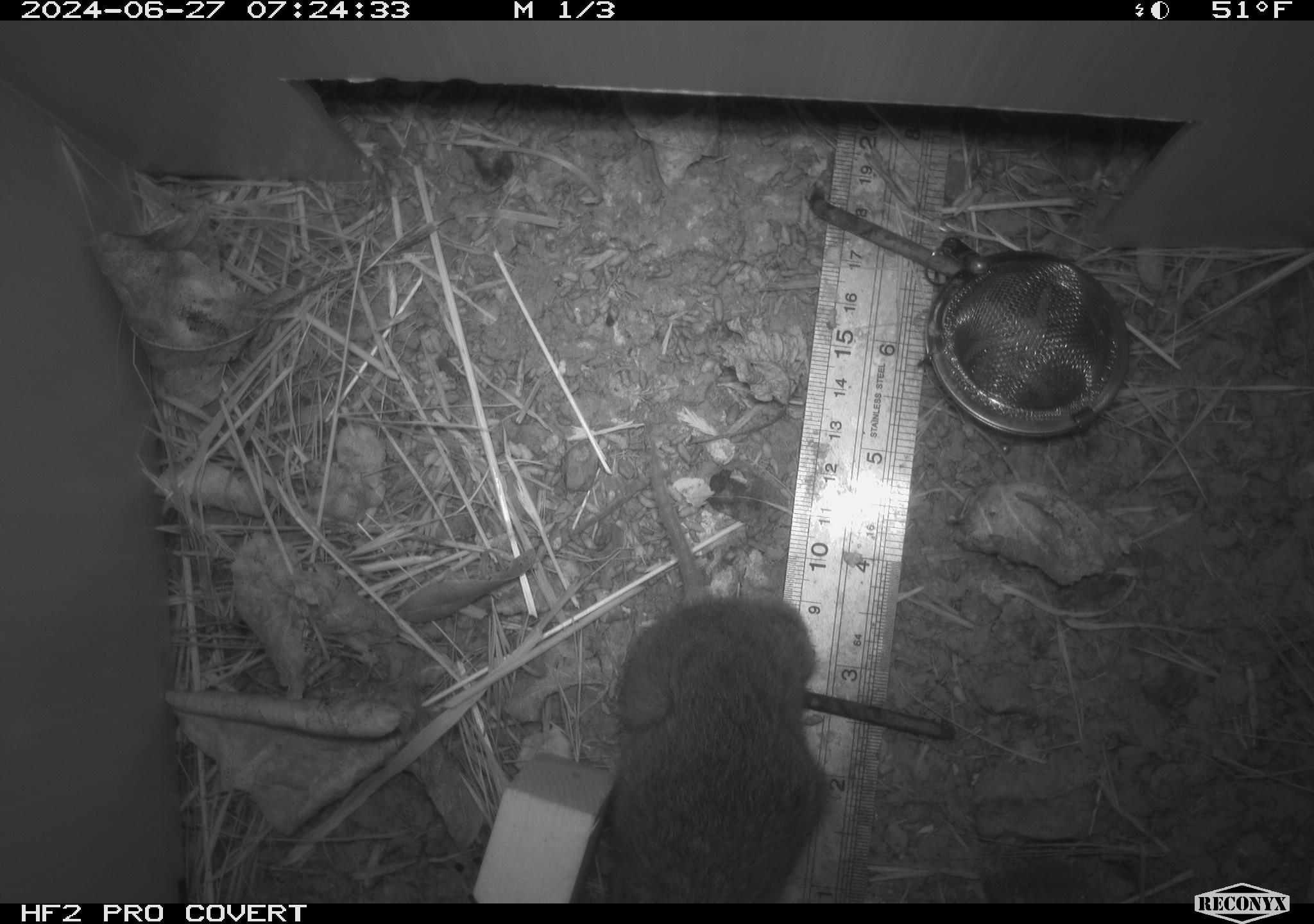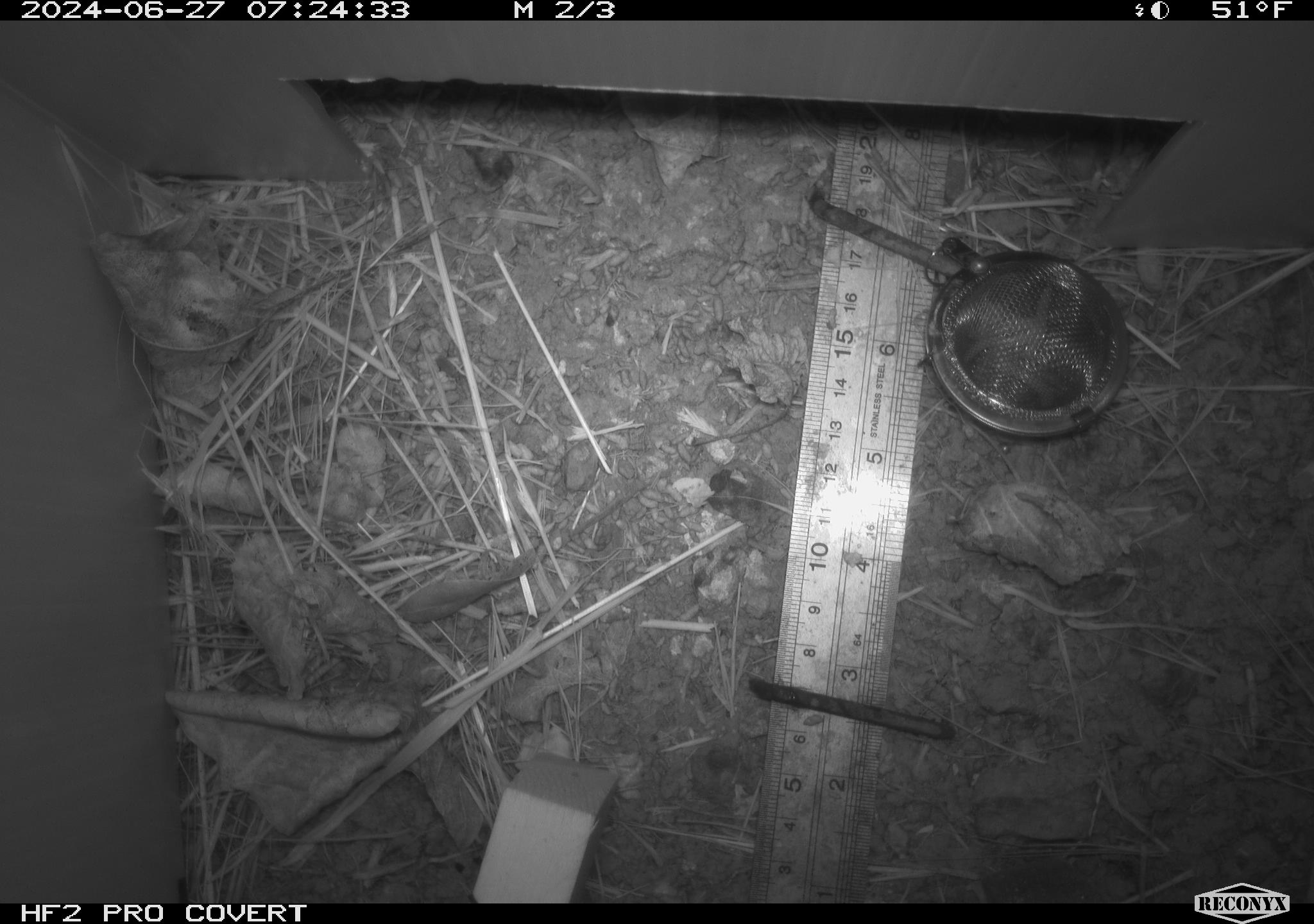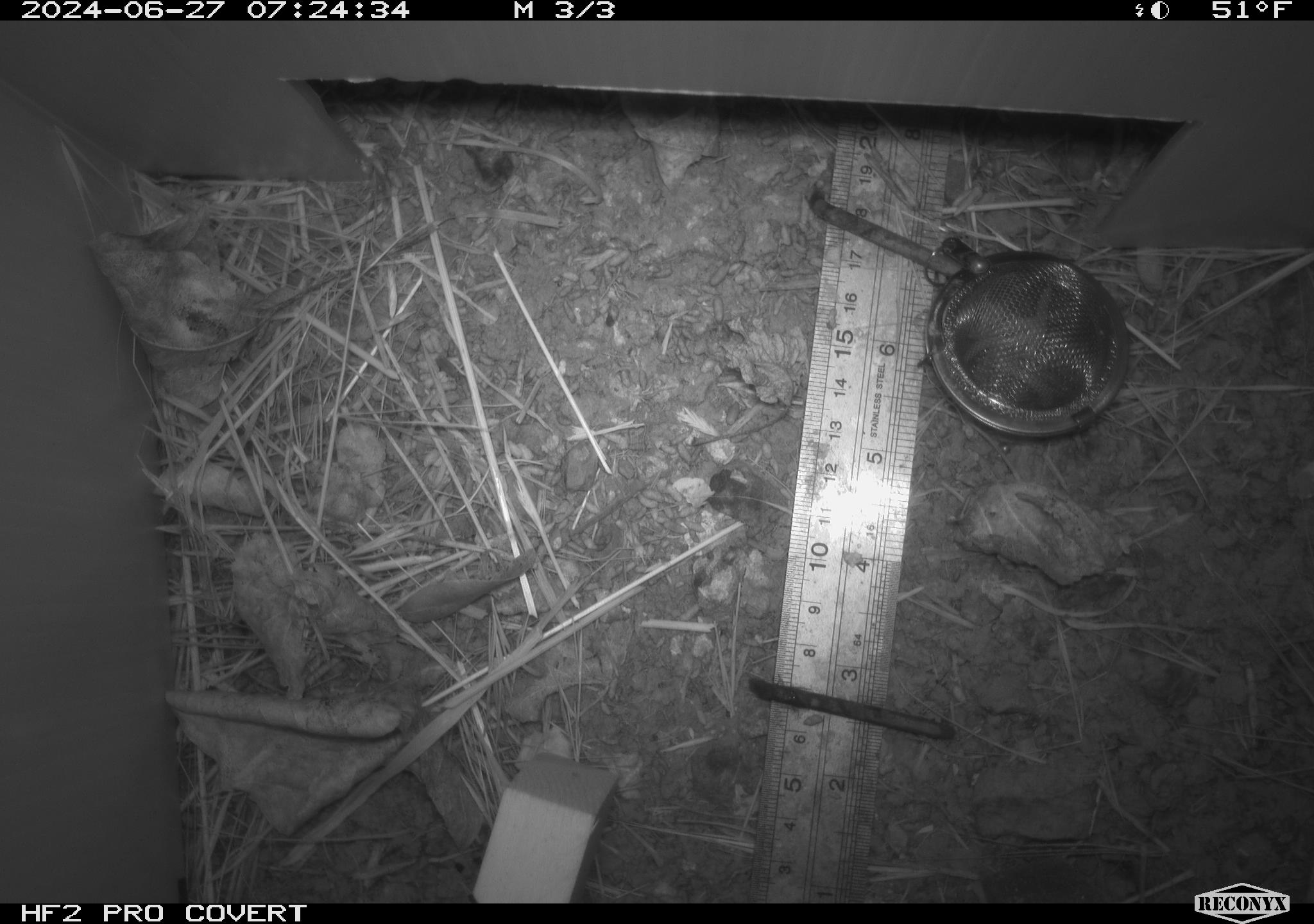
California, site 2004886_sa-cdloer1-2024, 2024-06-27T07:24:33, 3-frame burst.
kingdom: Animalia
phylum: Chordata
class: Mammalia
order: Rodentia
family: Cricetidae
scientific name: Arvicolinae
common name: voles, lemmings, and muskrats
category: arvicolinae subfamily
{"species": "arvicolinae subfamily (voles, lemmings, and muskrats) (Arvicolinae)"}